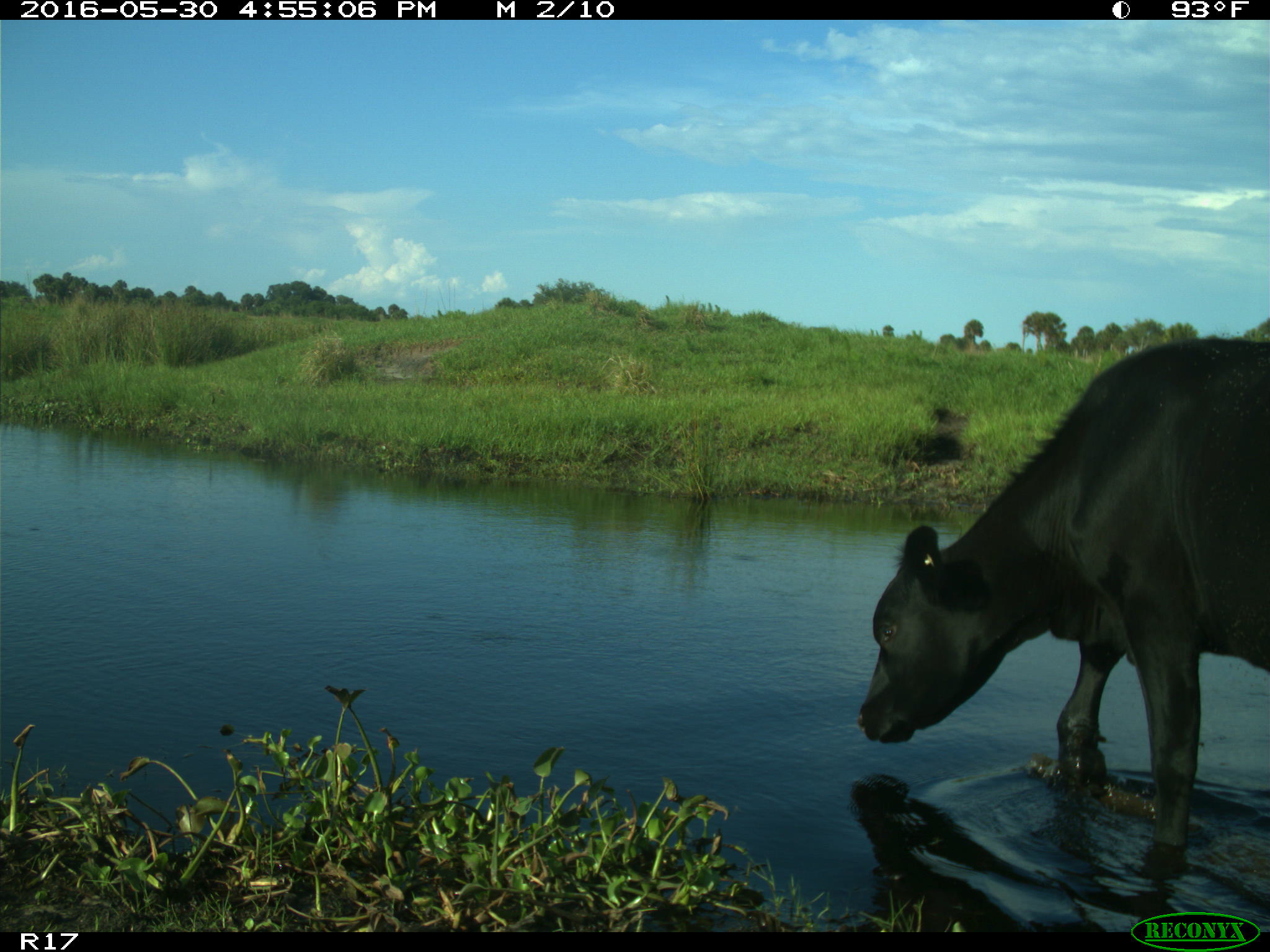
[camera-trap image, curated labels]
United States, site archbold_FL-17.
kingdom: Animalia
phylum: Chordata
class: Mammalia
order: Artiodactyla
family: Bovidae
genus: Bos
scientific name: Bos taurus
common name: domestic cow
Bos taurus (domestic cow).